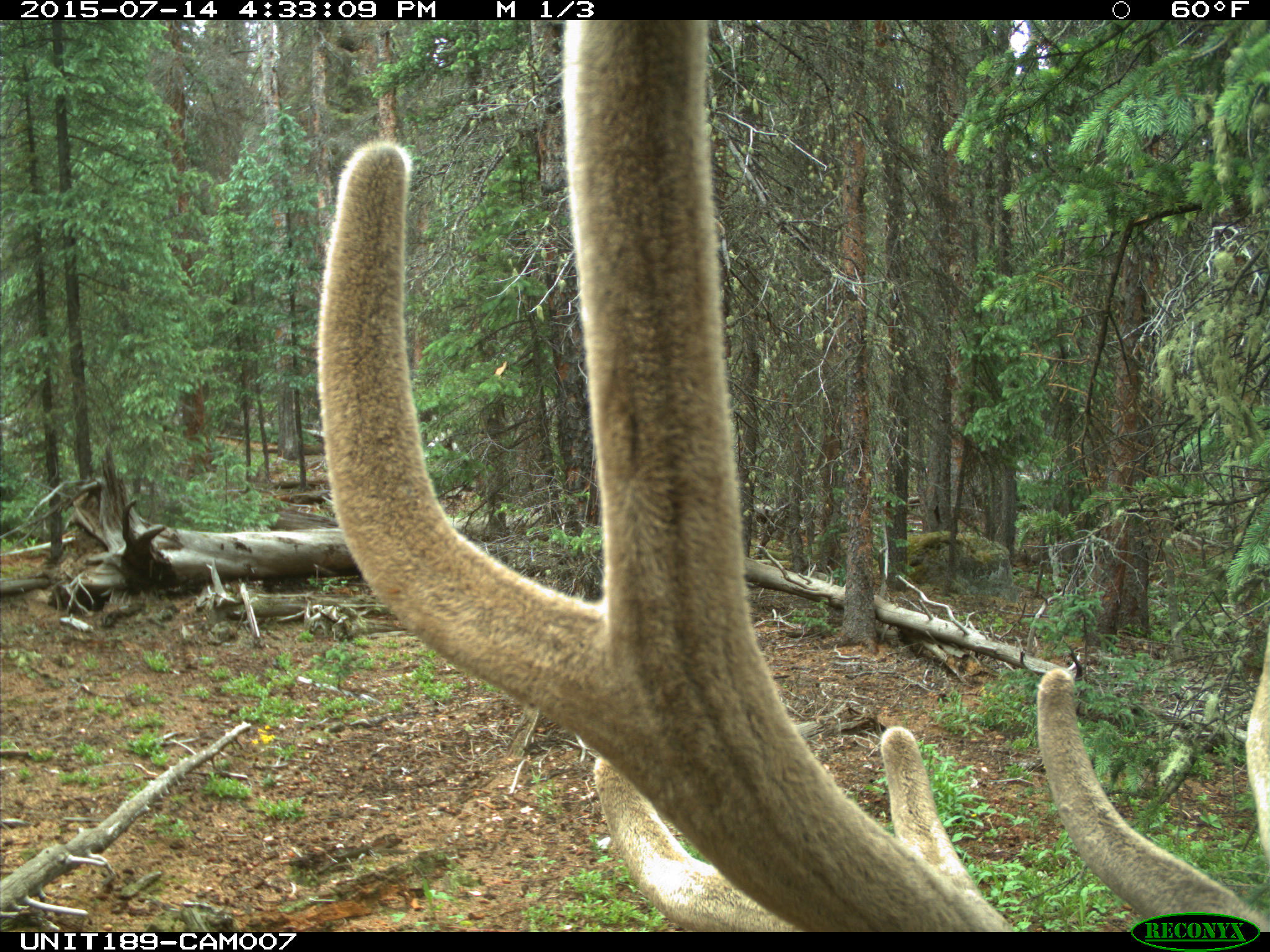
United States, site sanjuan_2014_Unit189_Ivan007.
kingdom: Animalia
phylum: Chordata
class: Mammalia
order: Artiodactyla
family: Cervidae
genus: Cervus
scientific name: Cervus elaphus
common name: red deer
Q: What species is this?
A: Cervus elaphus (red deer).